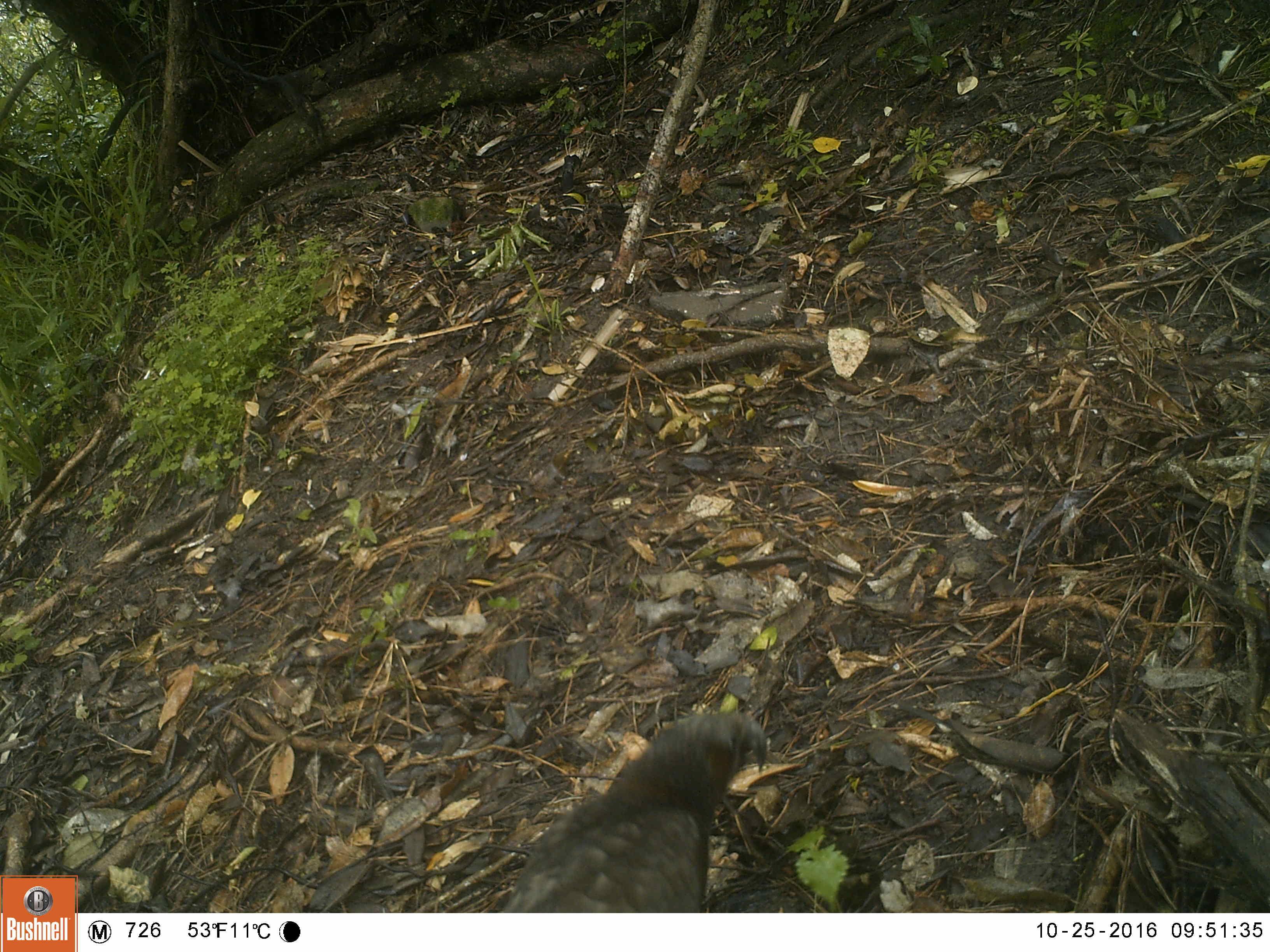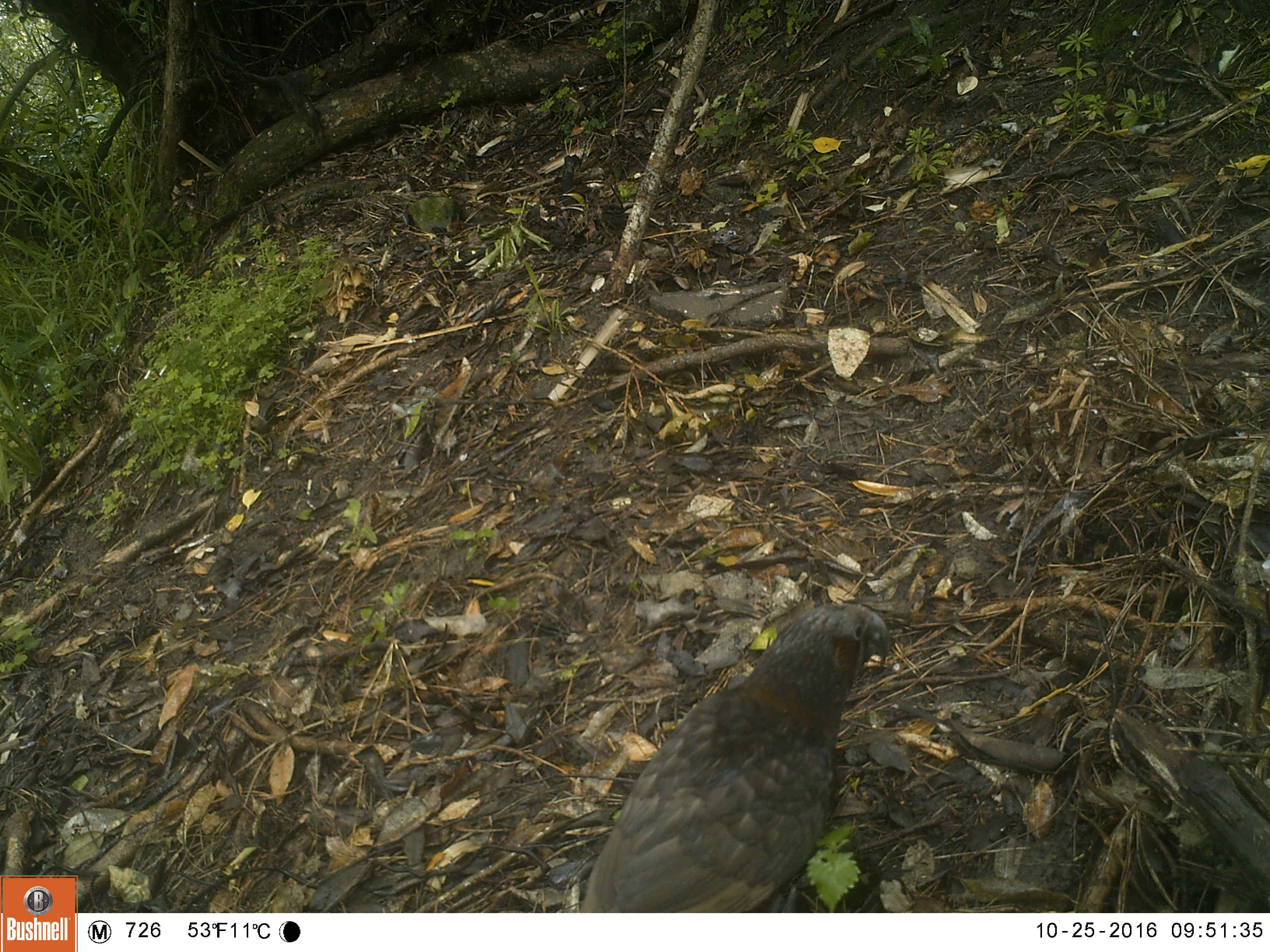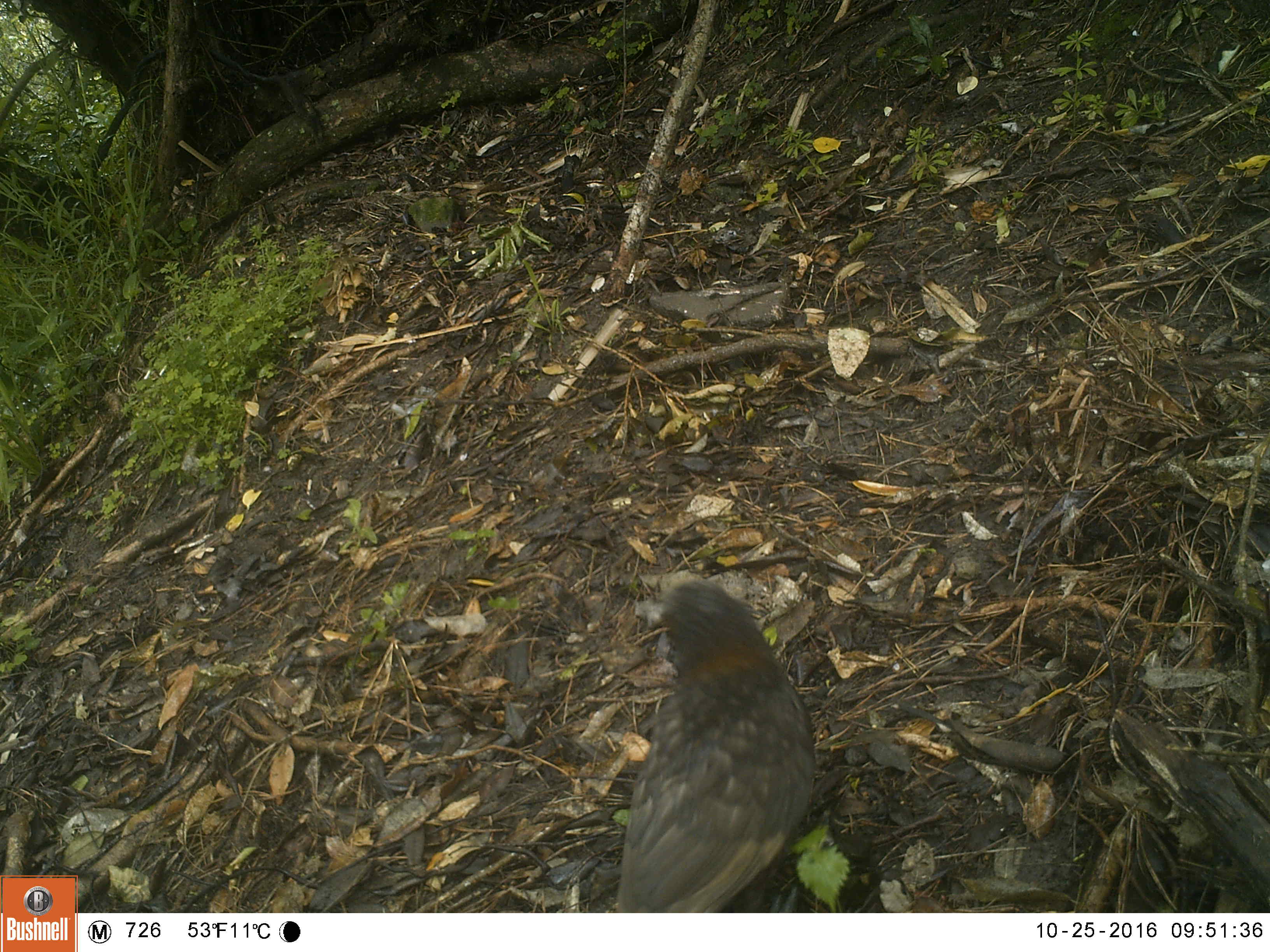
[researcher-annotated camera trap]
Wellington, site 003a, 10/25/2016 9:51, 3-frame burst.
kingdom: Animalia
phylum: Chordata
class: Aves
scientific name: Aves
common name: bird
Bird (Aves).